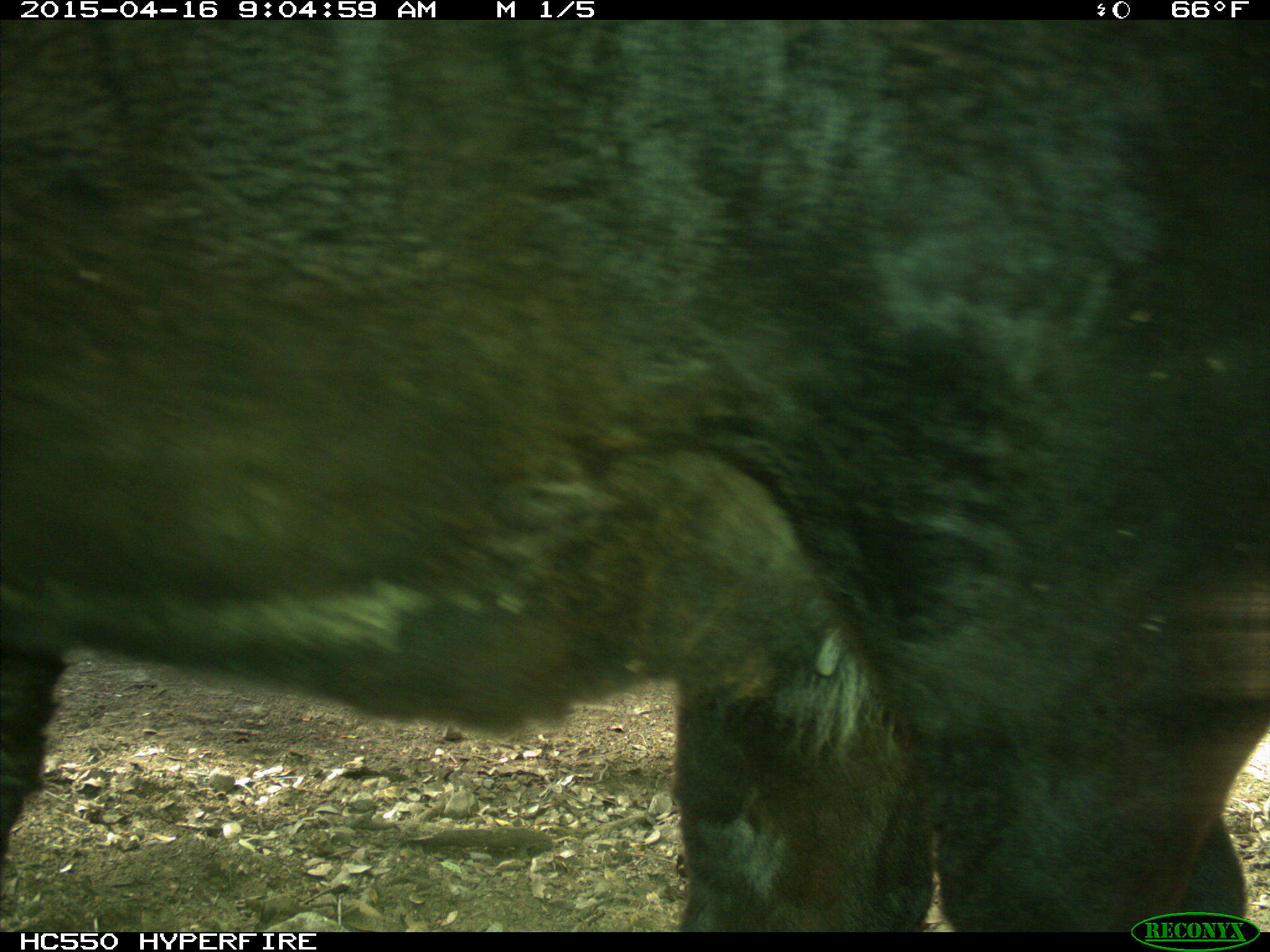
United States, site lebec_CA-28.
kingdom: Animalia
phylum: Chordata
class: Mammalia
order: Artiodactyla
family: Bovidae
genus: Bos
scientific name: Bos taurus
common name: domestic cow